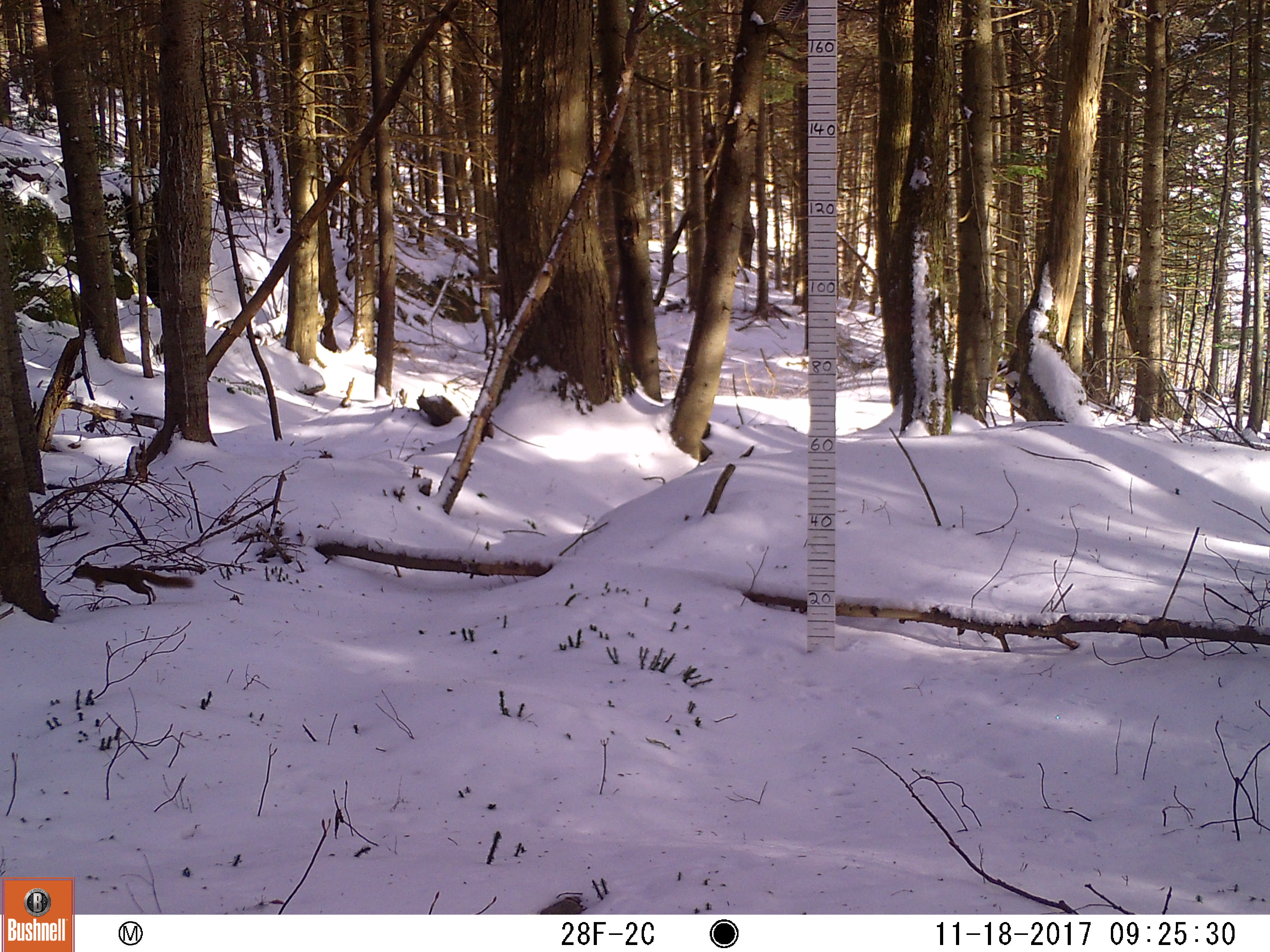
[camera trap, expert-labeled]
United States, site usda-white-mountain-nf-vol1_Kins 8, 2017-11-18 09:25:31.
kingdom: Animalia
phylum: Chordata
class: Mammalia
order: Rodentia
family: Sciuridae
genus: Tamiasciurus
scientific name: Tamiasciurus hudsonicus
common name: red squirrel